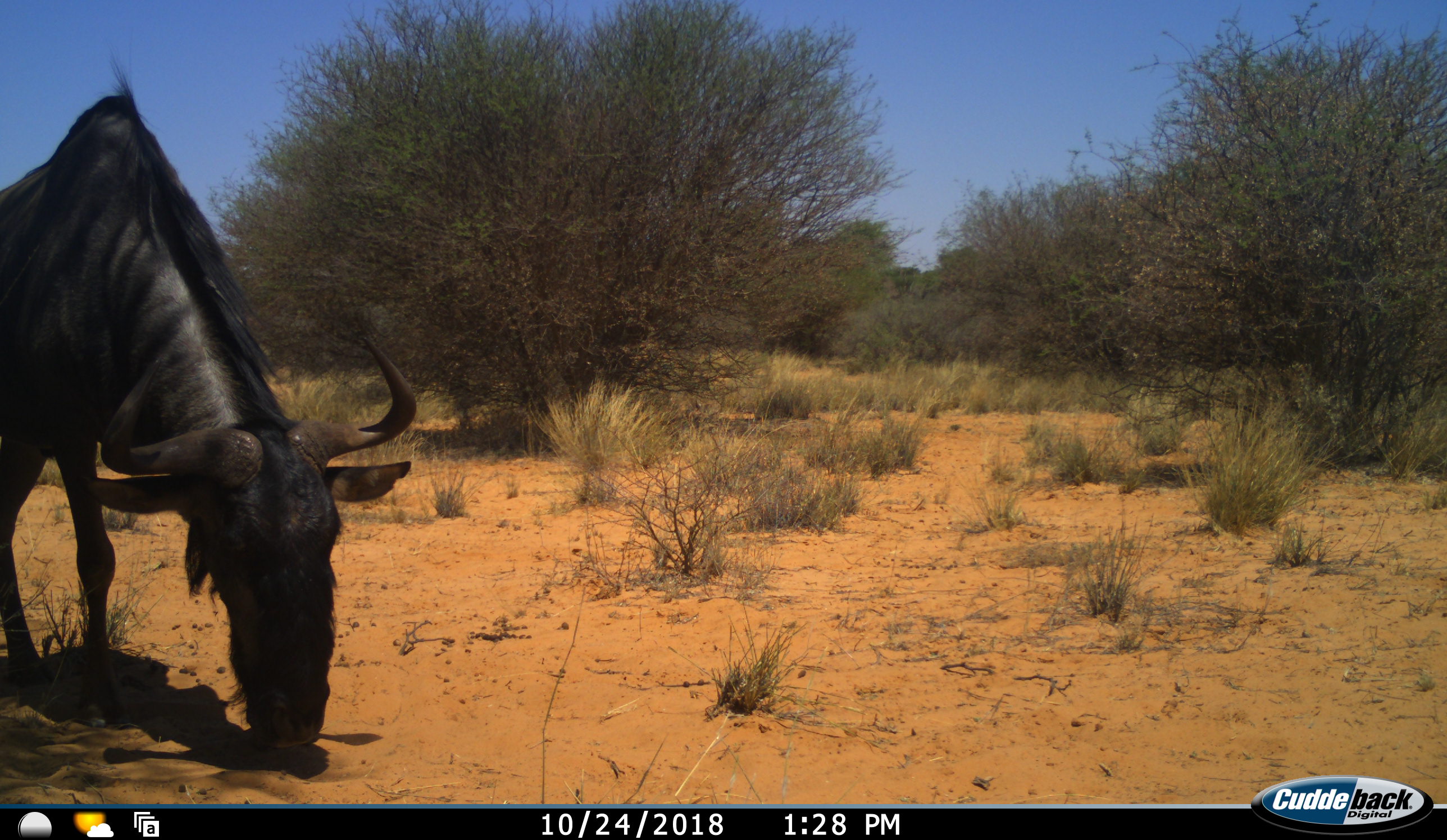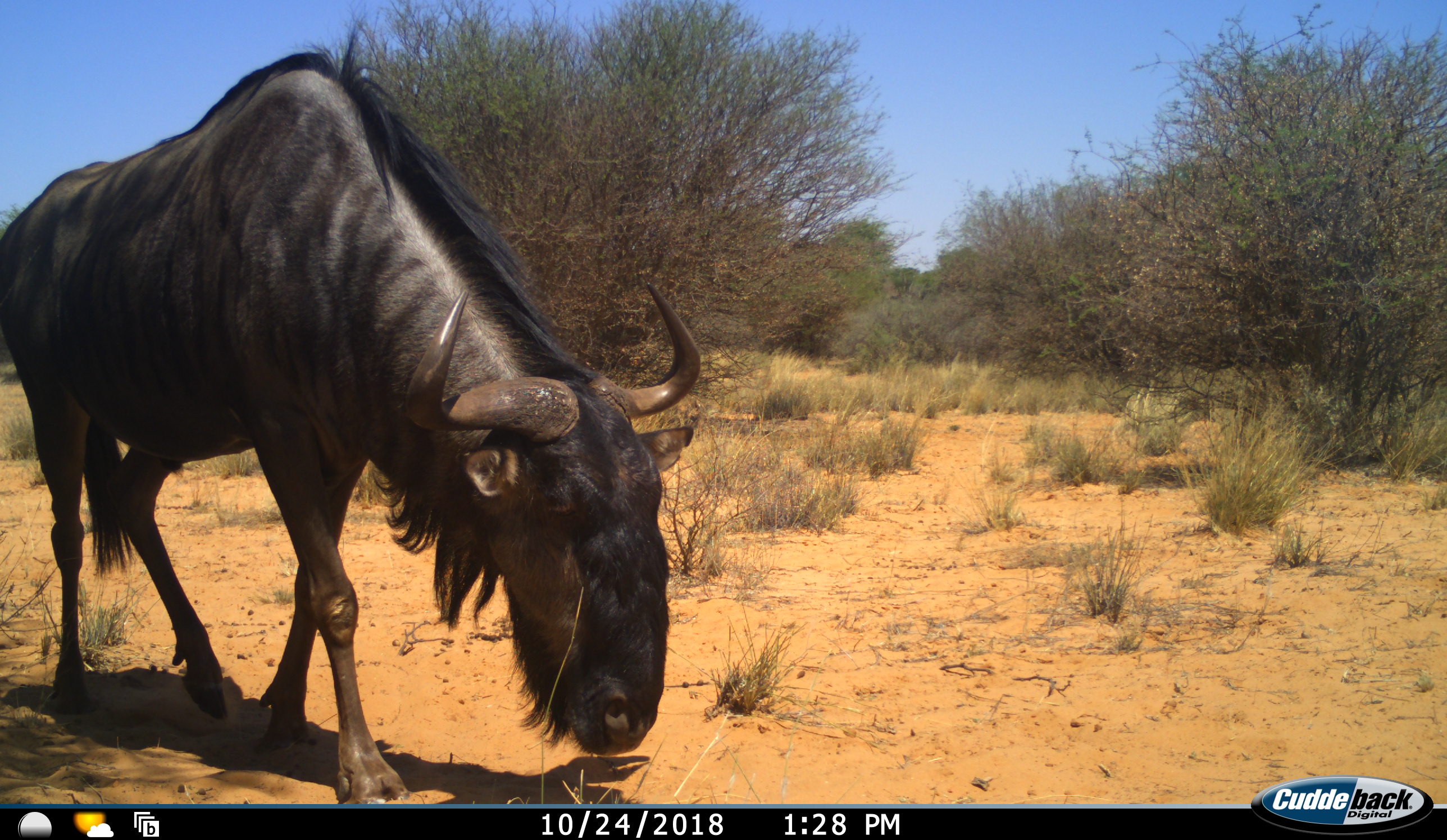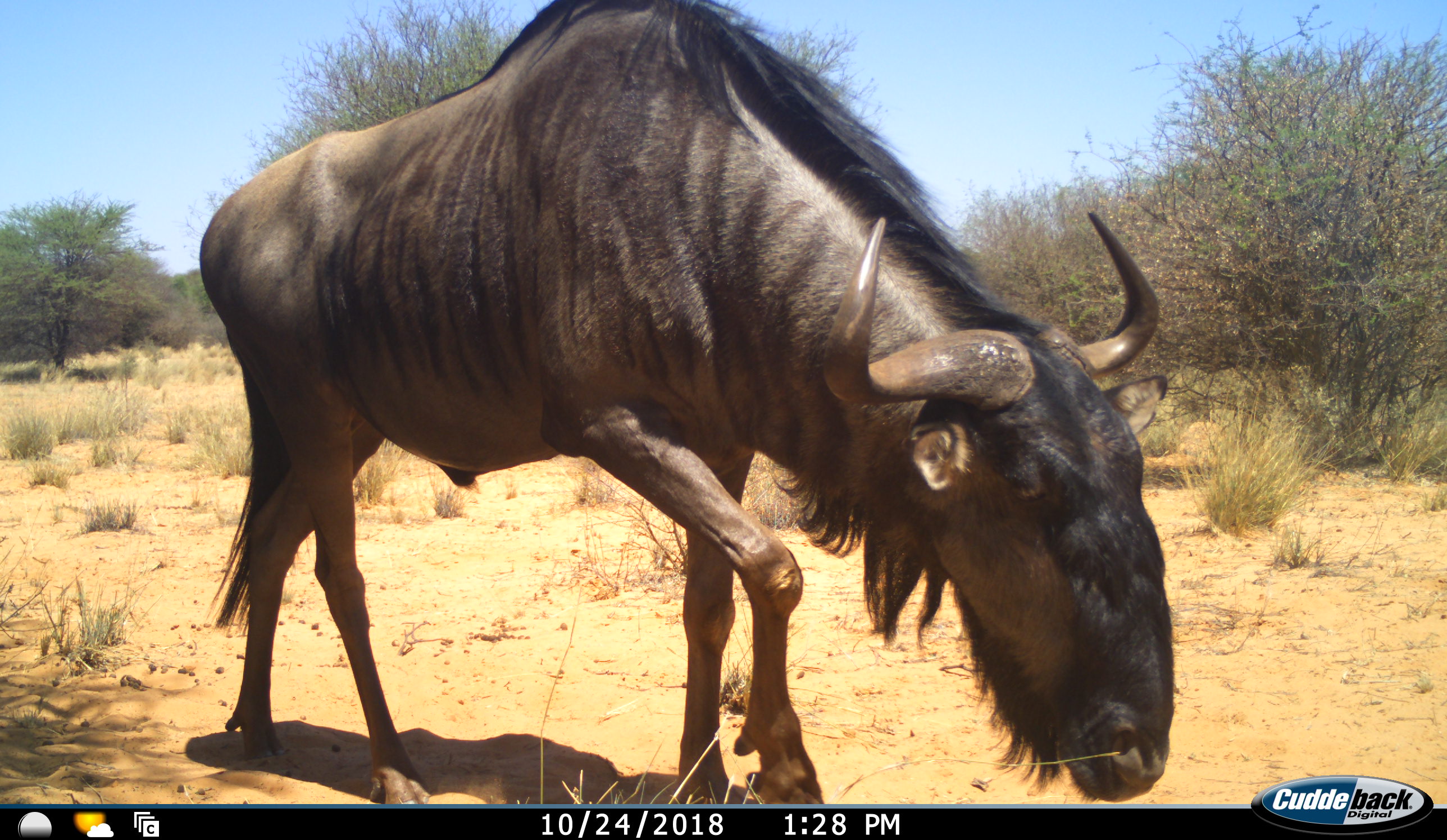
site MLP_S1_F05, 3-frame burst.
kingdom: Animalia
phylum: Chordata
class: Mammalia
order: Artiodactyla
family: Bovidae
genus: Connochaetes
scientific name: Connochaetes taurinus taurinus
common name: blue wildebeest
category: wildebeestblue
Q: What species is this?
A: Wildebeestblue (blue wildebeest) (Connochaetes taurinus taurinus).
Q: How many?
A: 1.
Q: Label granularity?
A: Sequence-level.